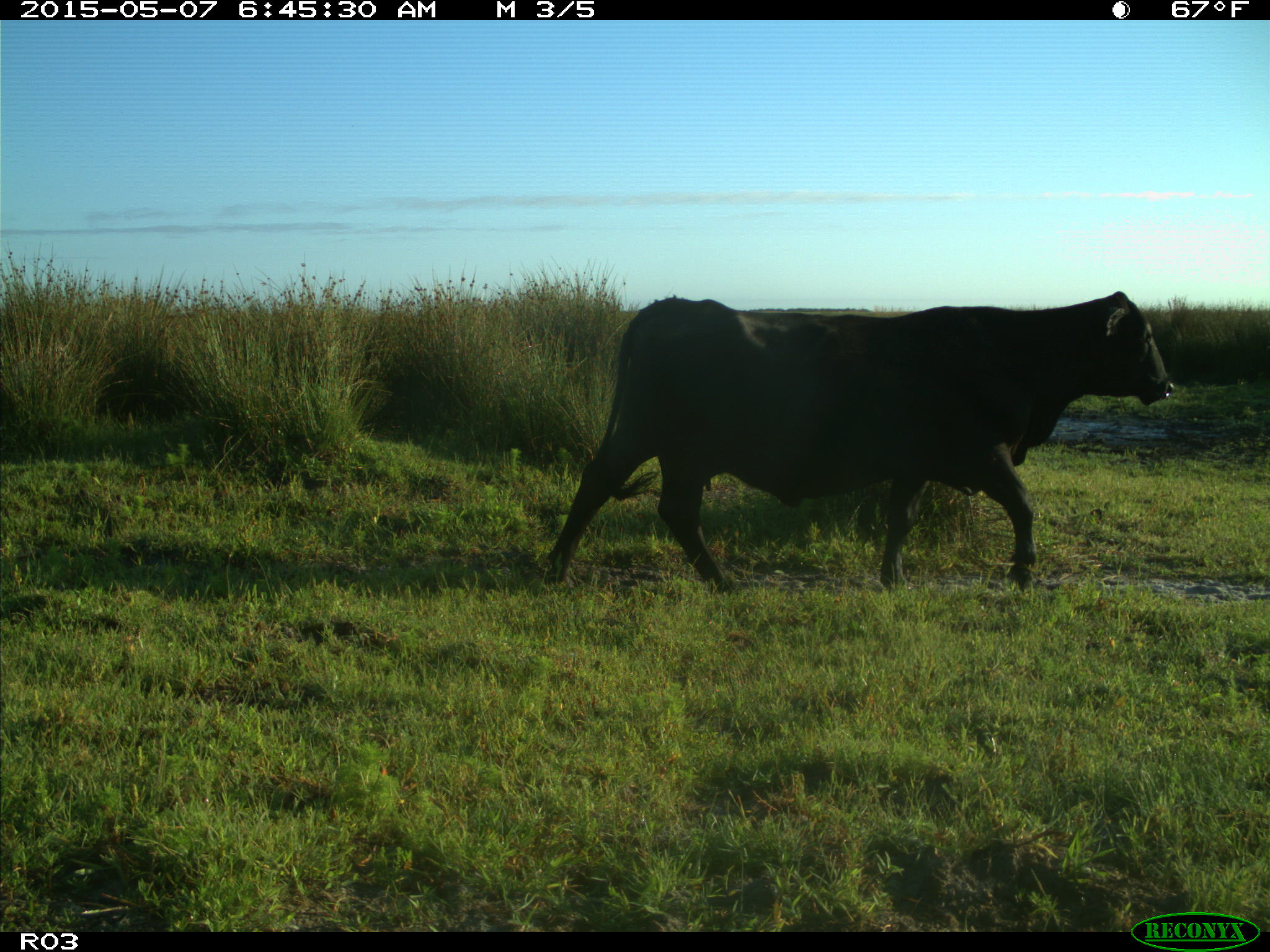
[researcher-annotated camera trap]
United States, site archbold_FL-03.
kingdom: Animalia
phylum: Chordata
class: Mammalia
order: Artiodactyla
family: Bovidae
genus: Bos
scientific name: Bos taurus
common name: domestic cow